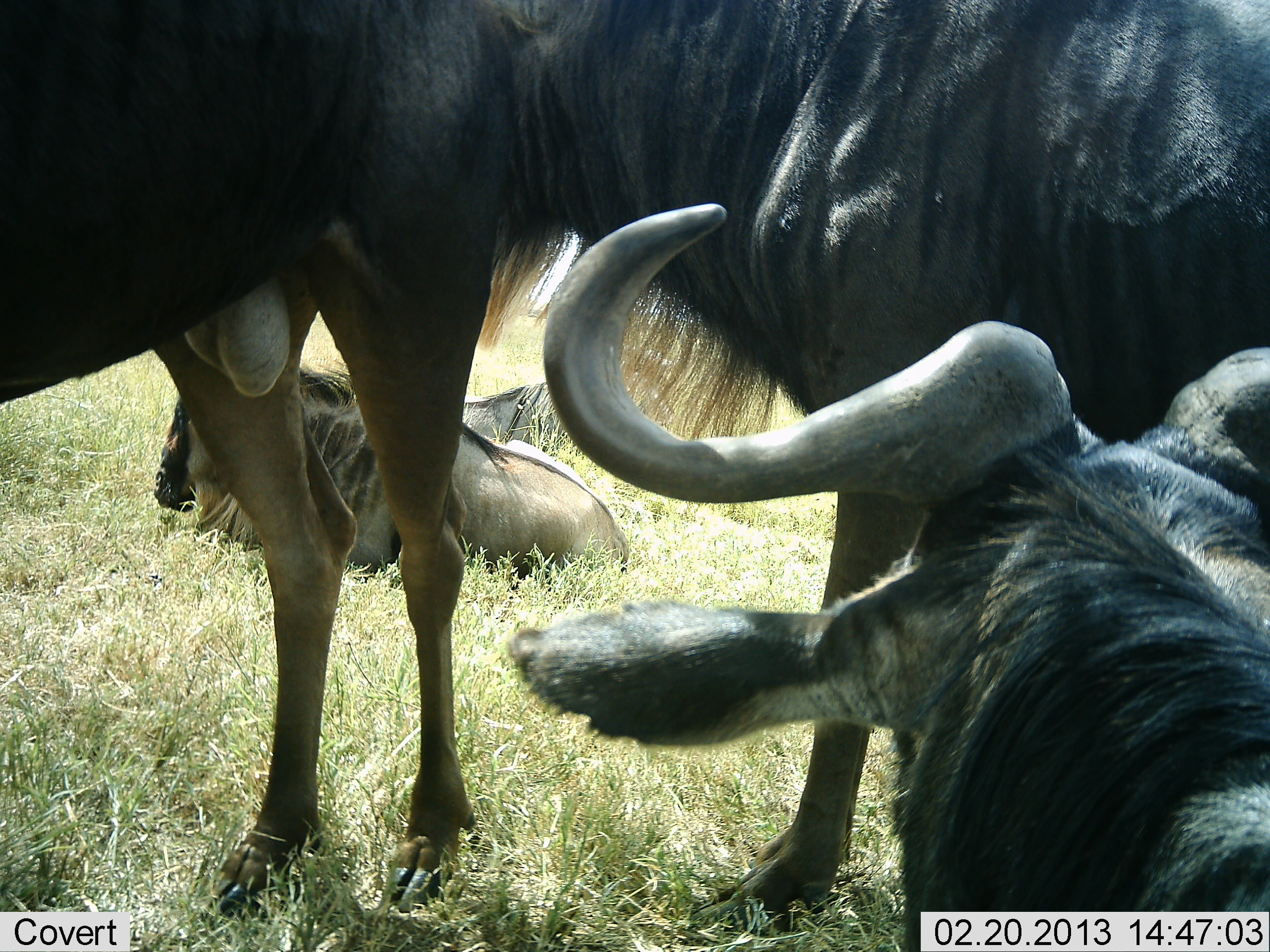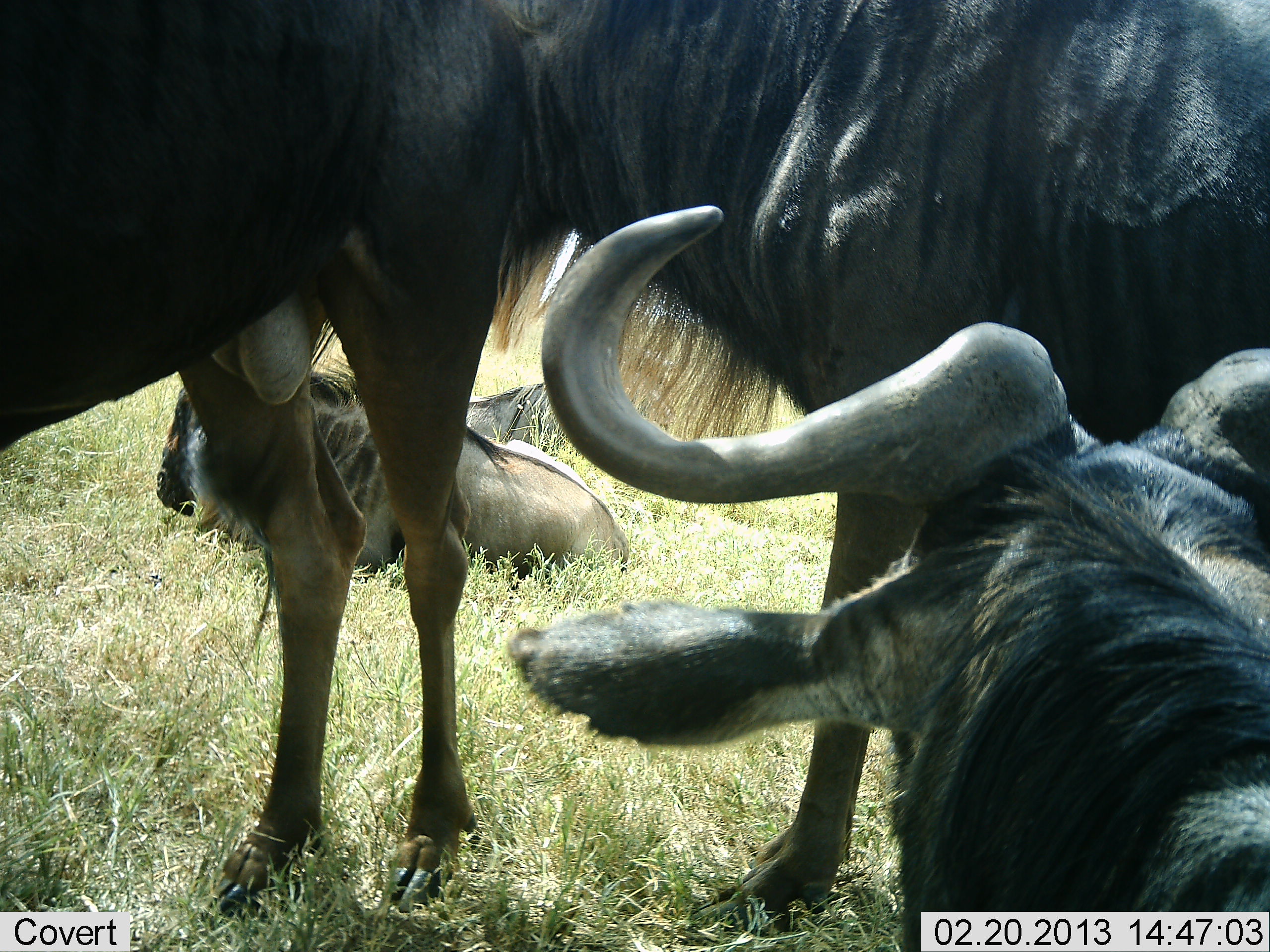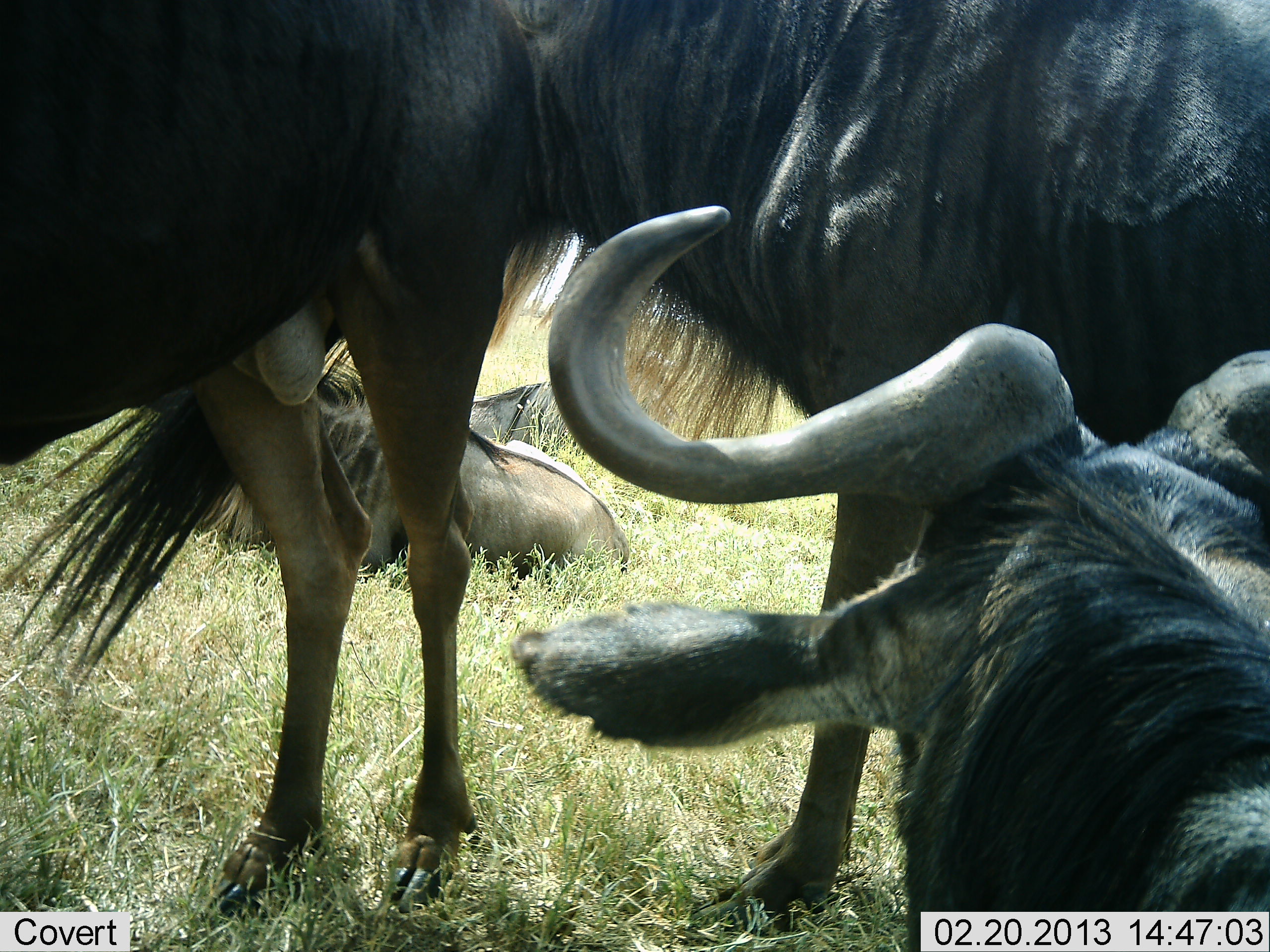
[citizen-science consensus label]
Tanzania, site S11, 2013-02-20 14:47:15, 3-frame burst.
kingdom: Animalia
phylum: Chordata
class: Mammalia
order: Artiodactyla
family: Bovidae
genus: Connochaetes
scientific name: Connochaetes taurinus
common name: blue wildebeest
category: wildebeest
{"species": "wildebeest (blue wildebeest) (Connochaetes taurinus)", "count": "5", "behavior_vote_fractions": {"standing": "79%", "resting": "100%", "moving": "11%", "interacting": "0%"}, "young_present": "0%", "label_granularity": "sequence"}